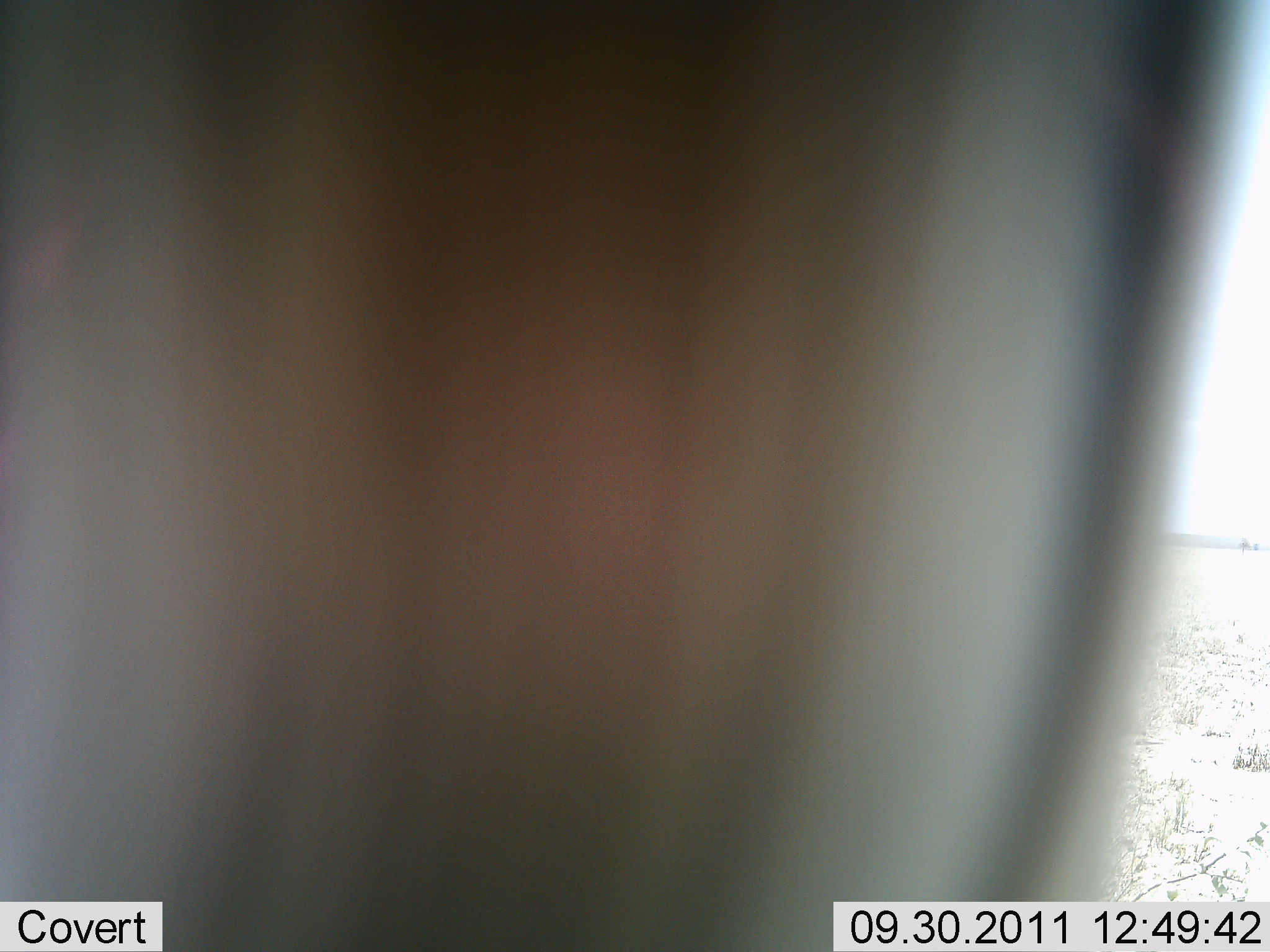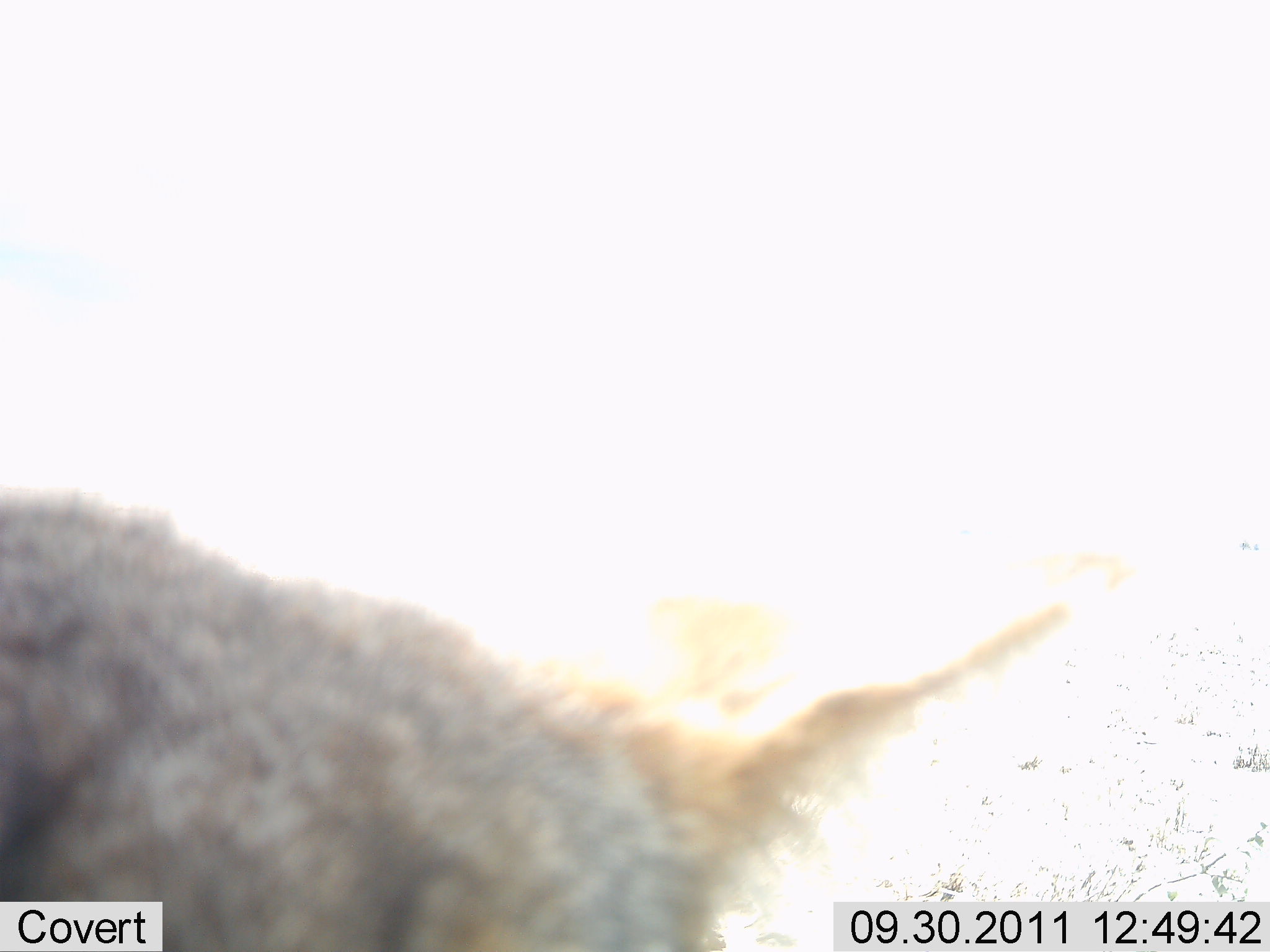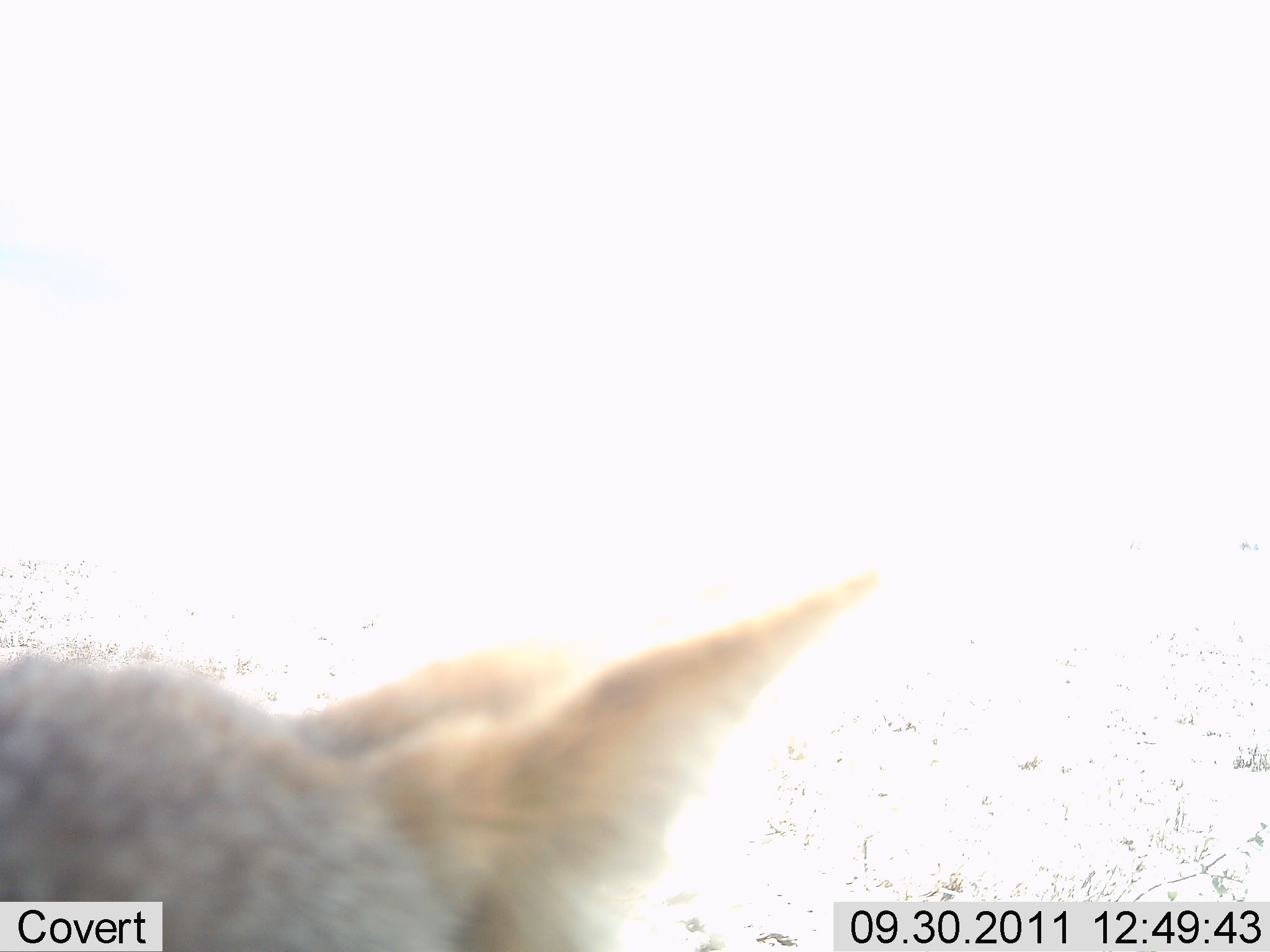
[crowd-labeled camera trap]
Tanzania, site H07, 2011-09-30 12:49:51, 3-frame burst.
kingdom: Animalia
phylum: Chordata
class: Mammalia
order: Carnivora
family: Canidae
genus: Otocyon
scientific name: Otocyon megalotis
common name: bat-eared fox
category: batearedfox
Batearedfox (bat-eared fox) (Otocyon megalotis), count 1. Behavior (volunteer vote fractions): standing 25%, resting 0%, moving 25%, interacting 50%. Young present (vote fraction): 0%. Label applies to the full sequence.